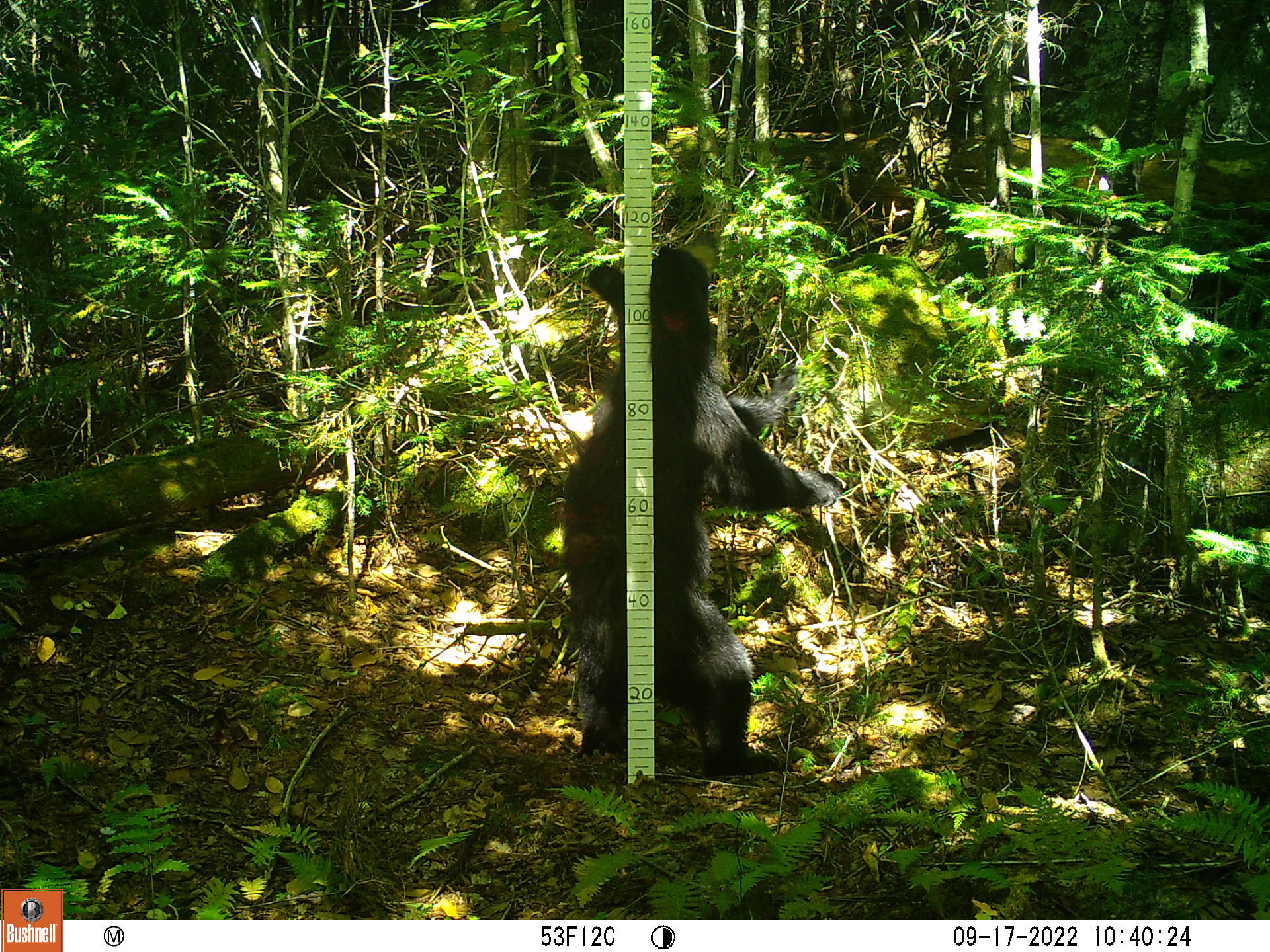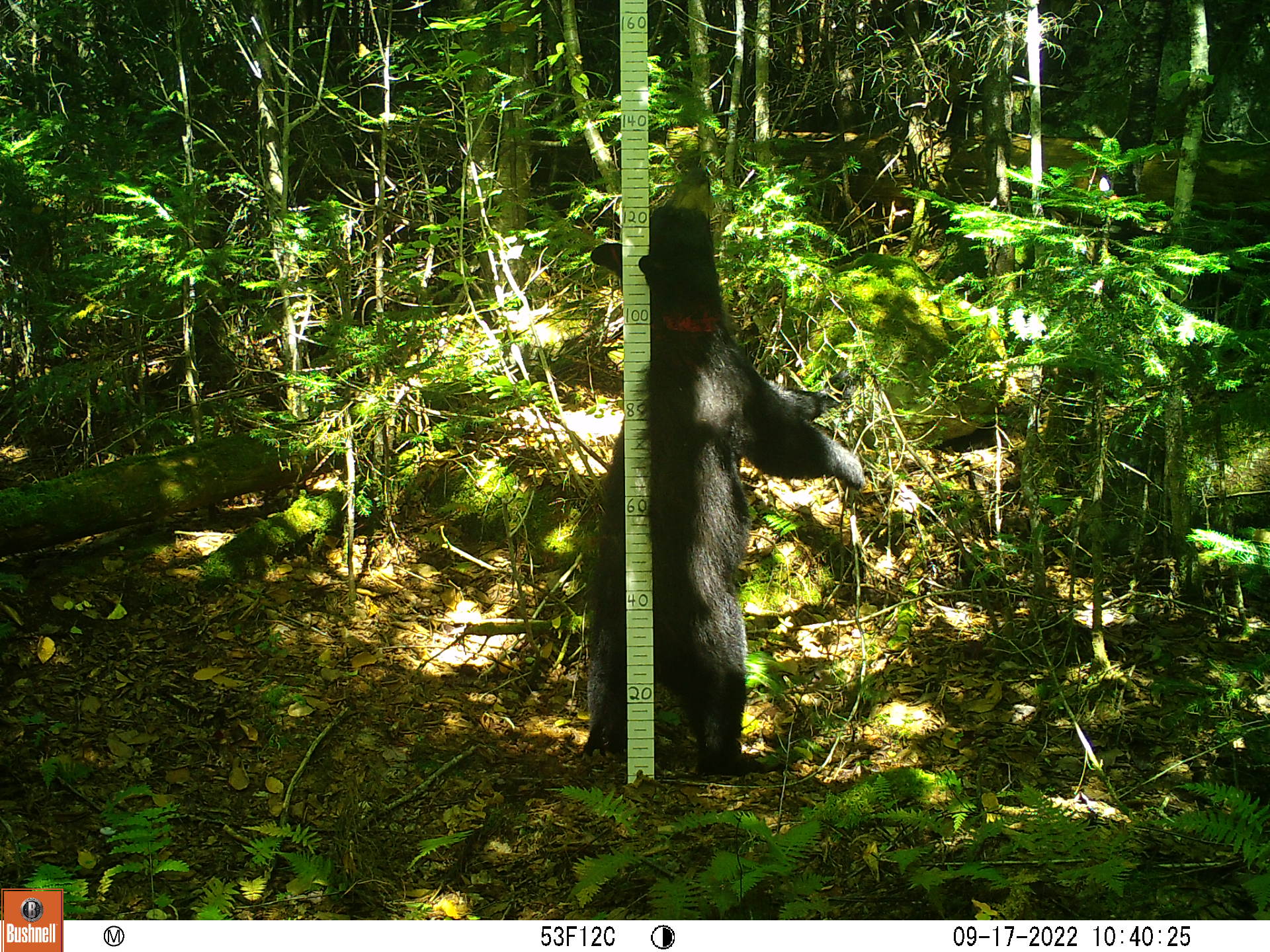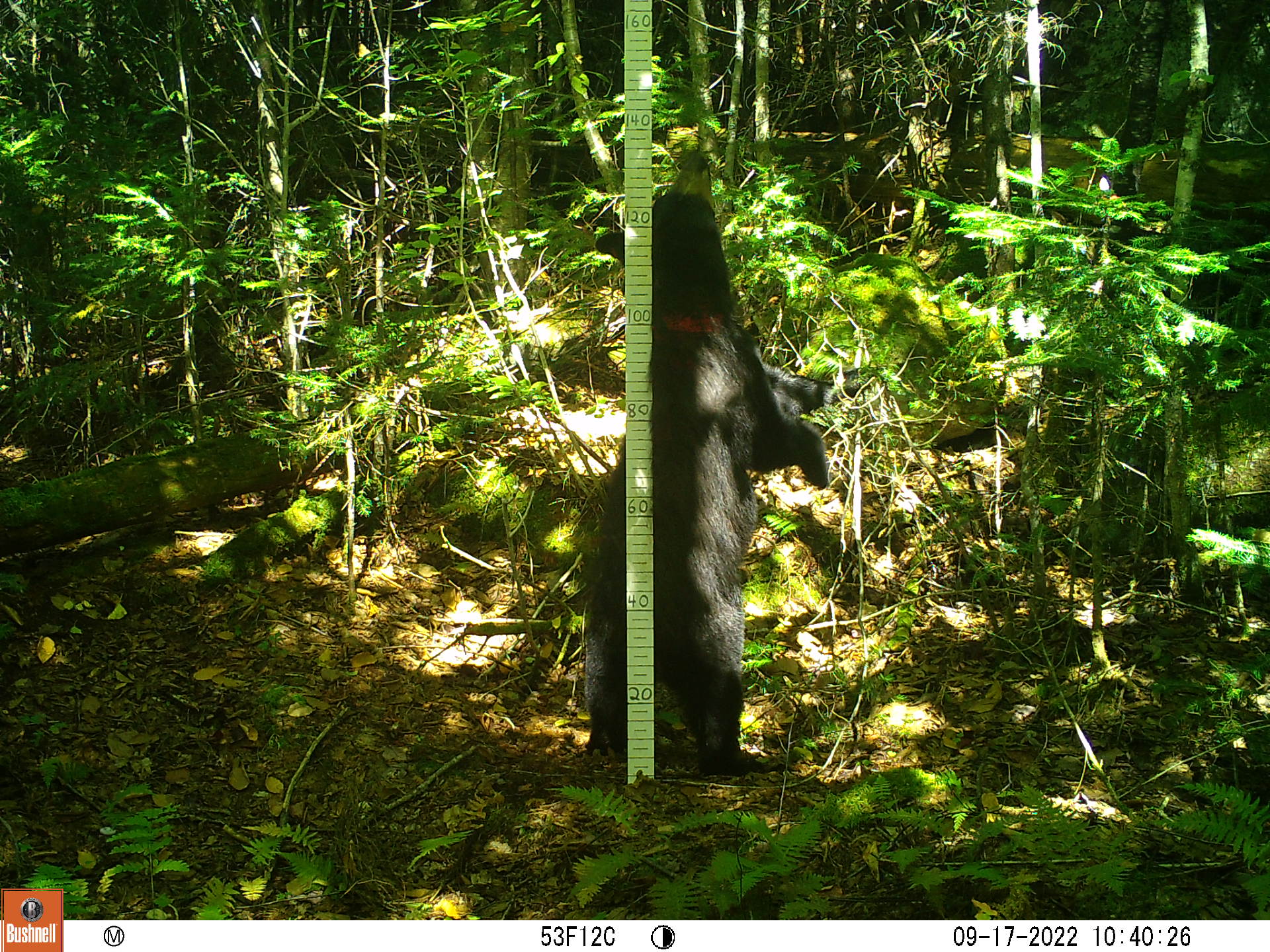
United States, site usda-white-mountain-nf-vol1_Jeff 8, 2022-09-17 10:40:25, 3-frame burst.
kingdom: Animalia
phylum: Chordata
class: Mammalia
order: Carnivora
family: Ursidae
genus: Ursus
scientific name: Ursus americanus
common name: black bear